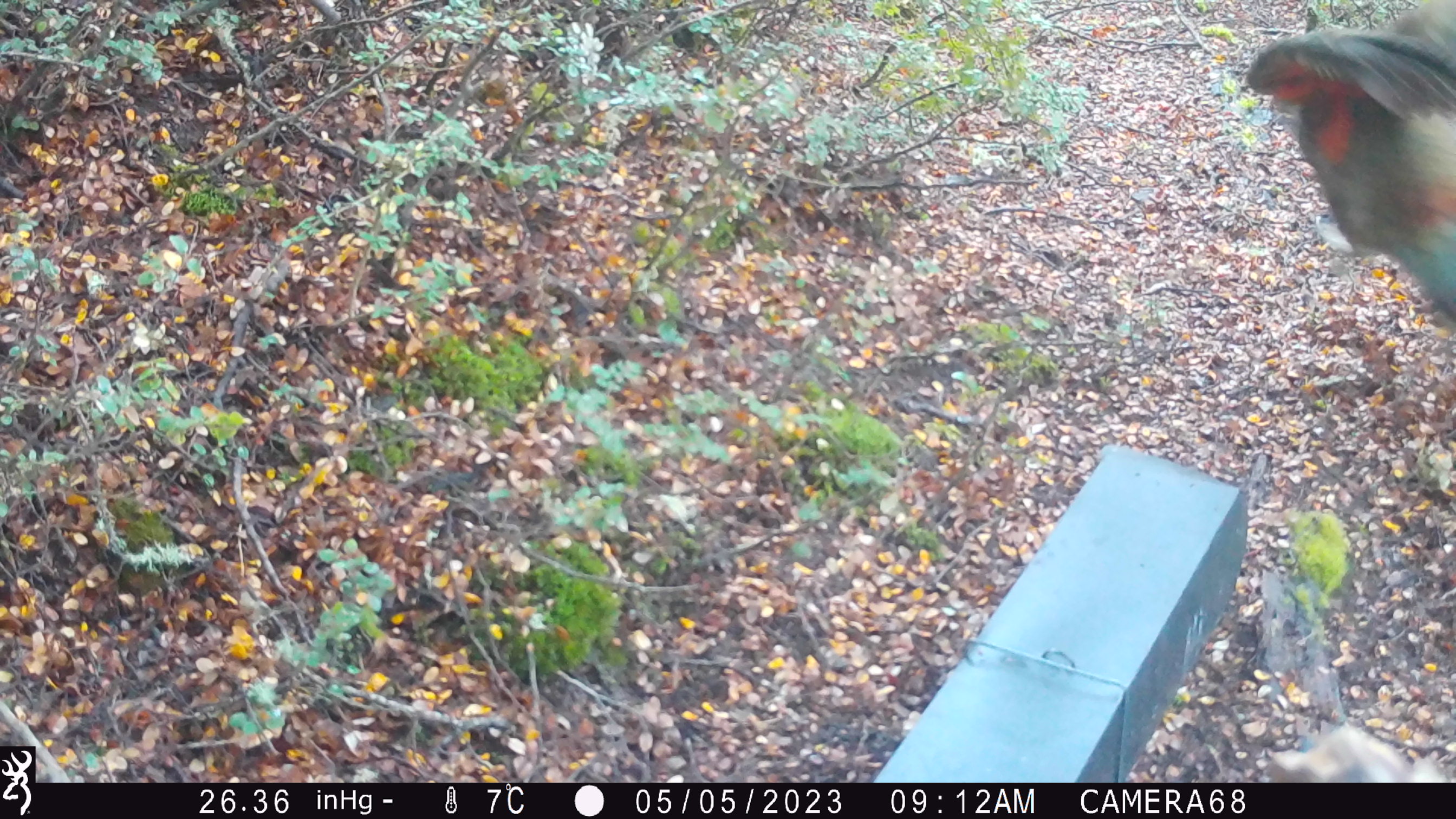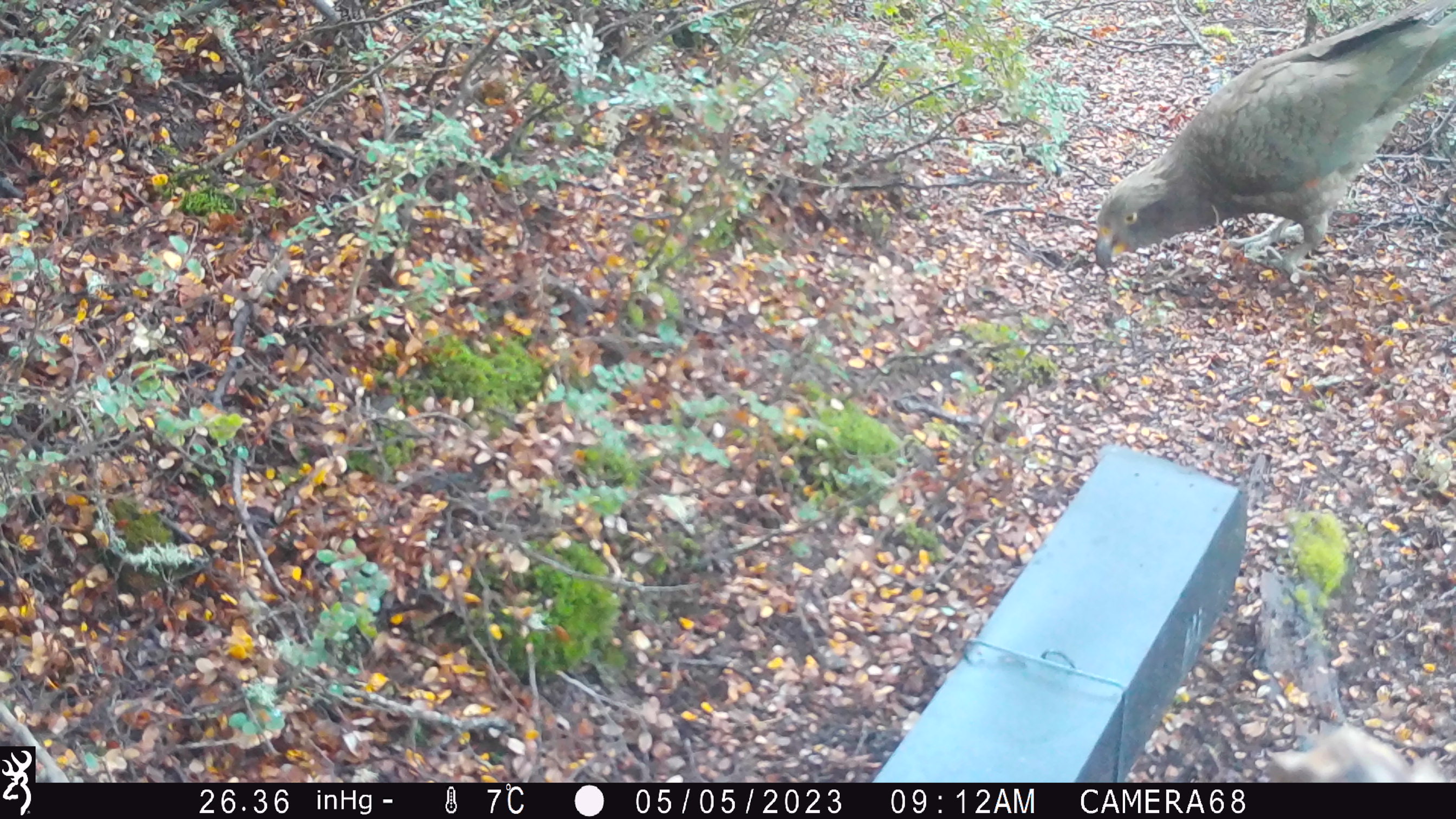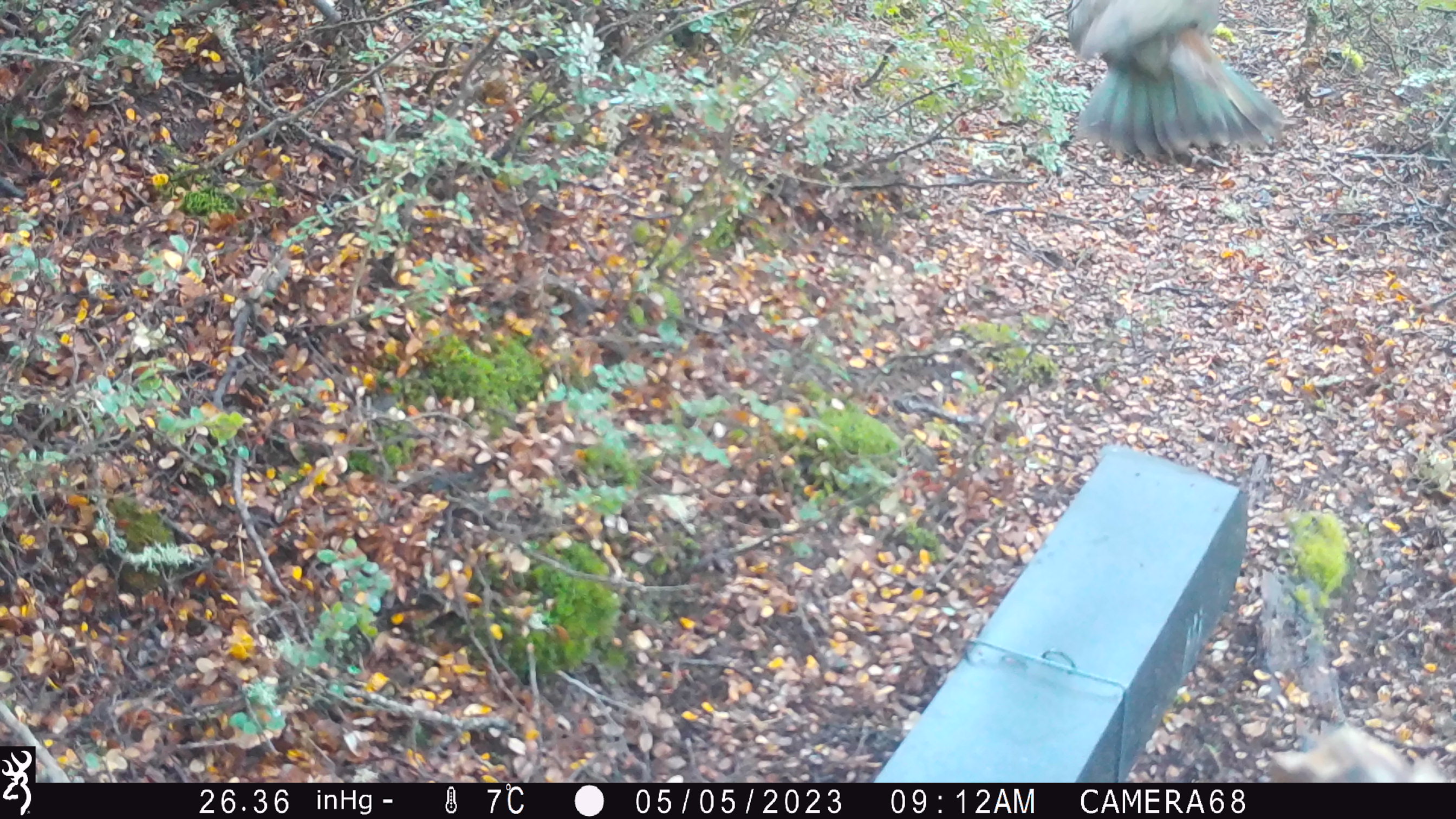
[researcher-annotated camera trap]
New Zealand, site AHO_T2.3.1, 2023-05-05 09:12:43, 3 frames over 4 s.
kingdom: Animalia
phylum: Chordata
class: Aves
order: Psittaciformes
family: Strigopidae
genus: Nestor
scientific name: Nestor notabilis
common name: kea